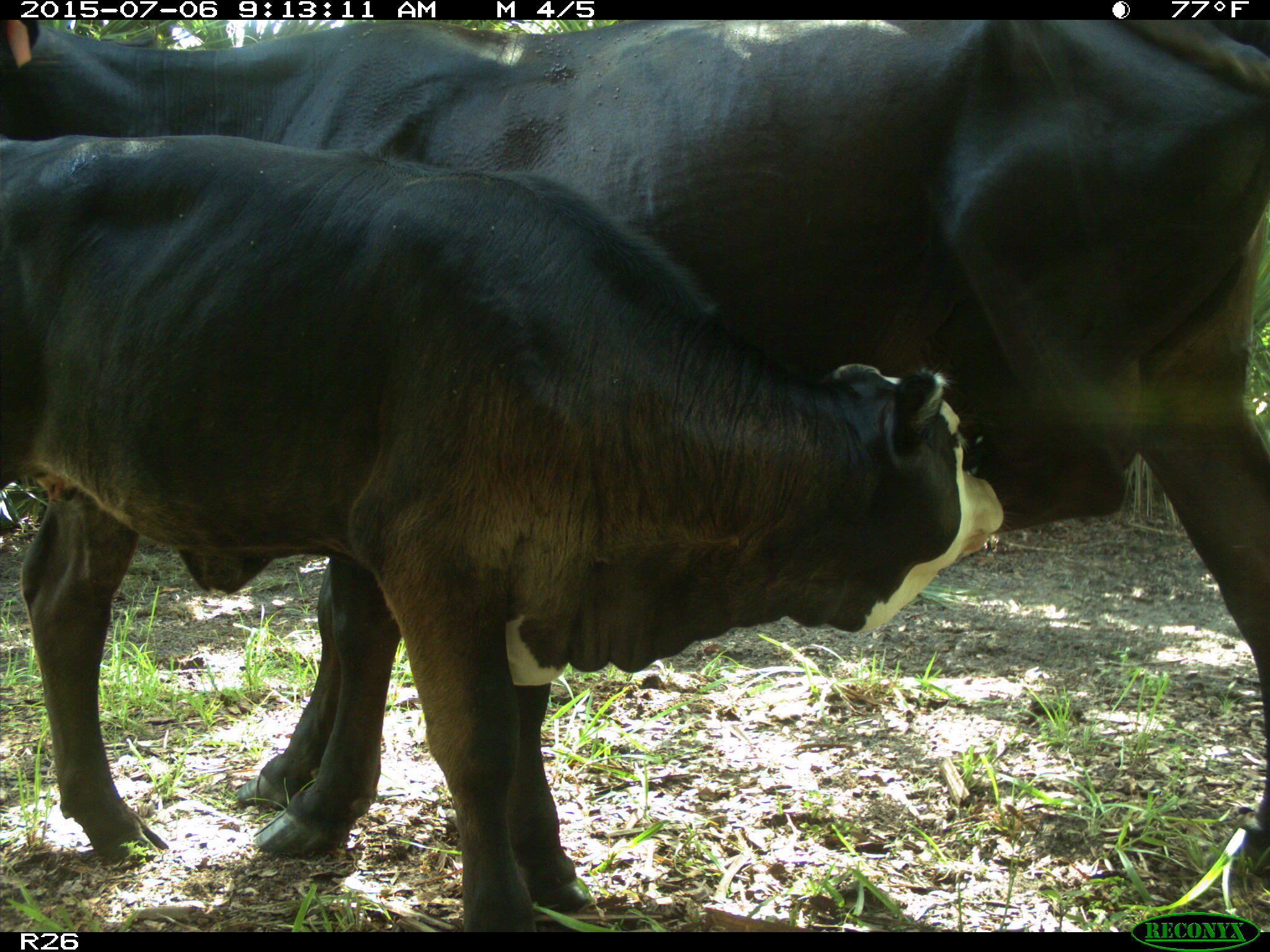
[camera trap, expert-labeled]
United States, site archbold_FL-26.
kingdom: Animalia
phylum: Chordata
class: Mammalia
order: Artiodactyla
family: Bovidae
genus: Bos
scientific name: Bos taurus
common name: domestic cow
Bos taurus (domestic cow).